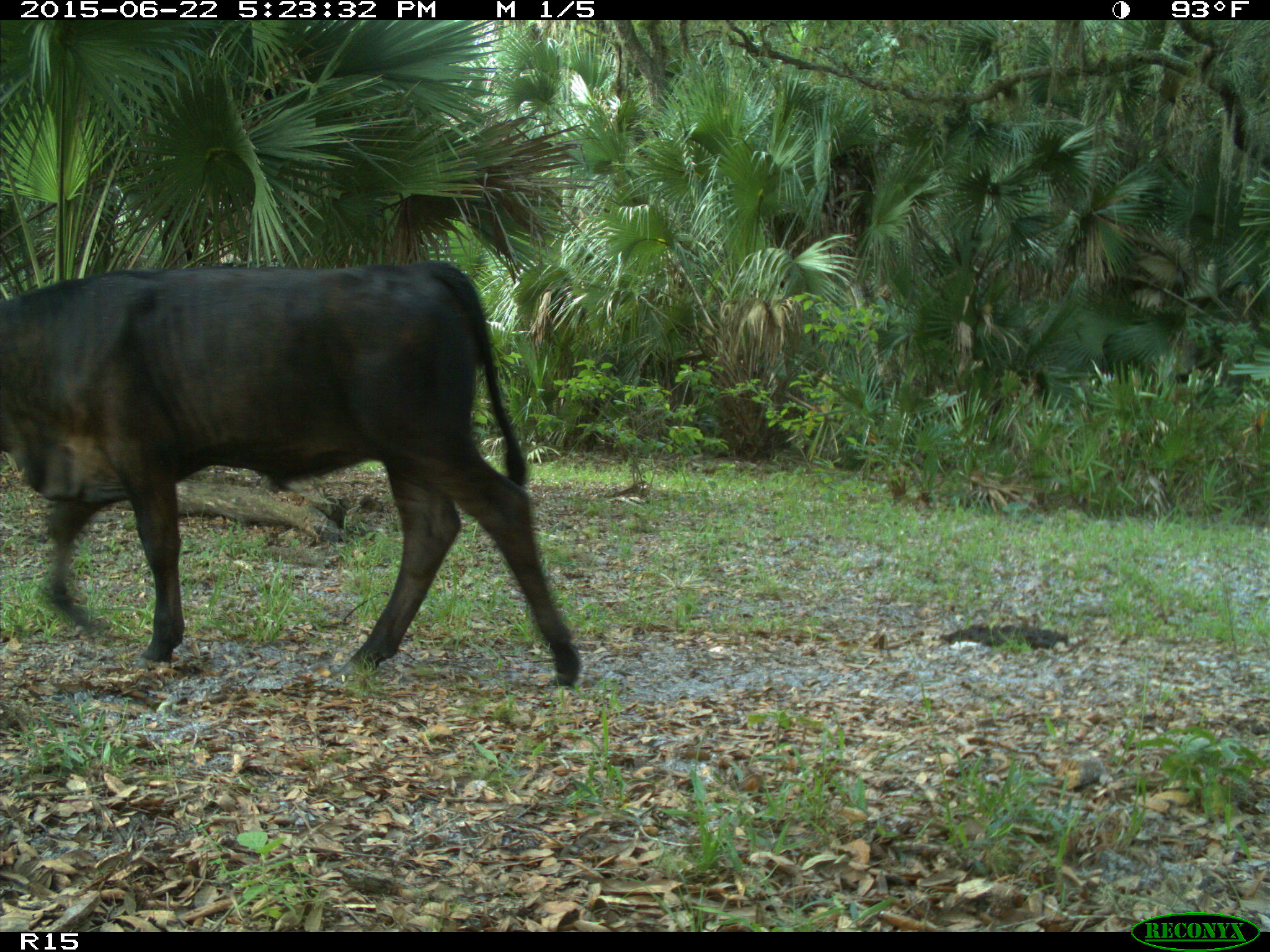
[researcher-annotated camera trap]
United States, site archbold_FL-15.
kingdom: Animalia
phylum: Chordata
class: Mammalia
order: Artiodactyla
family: Bovidae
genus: Bos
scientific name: Bos taurus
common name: domestic cow